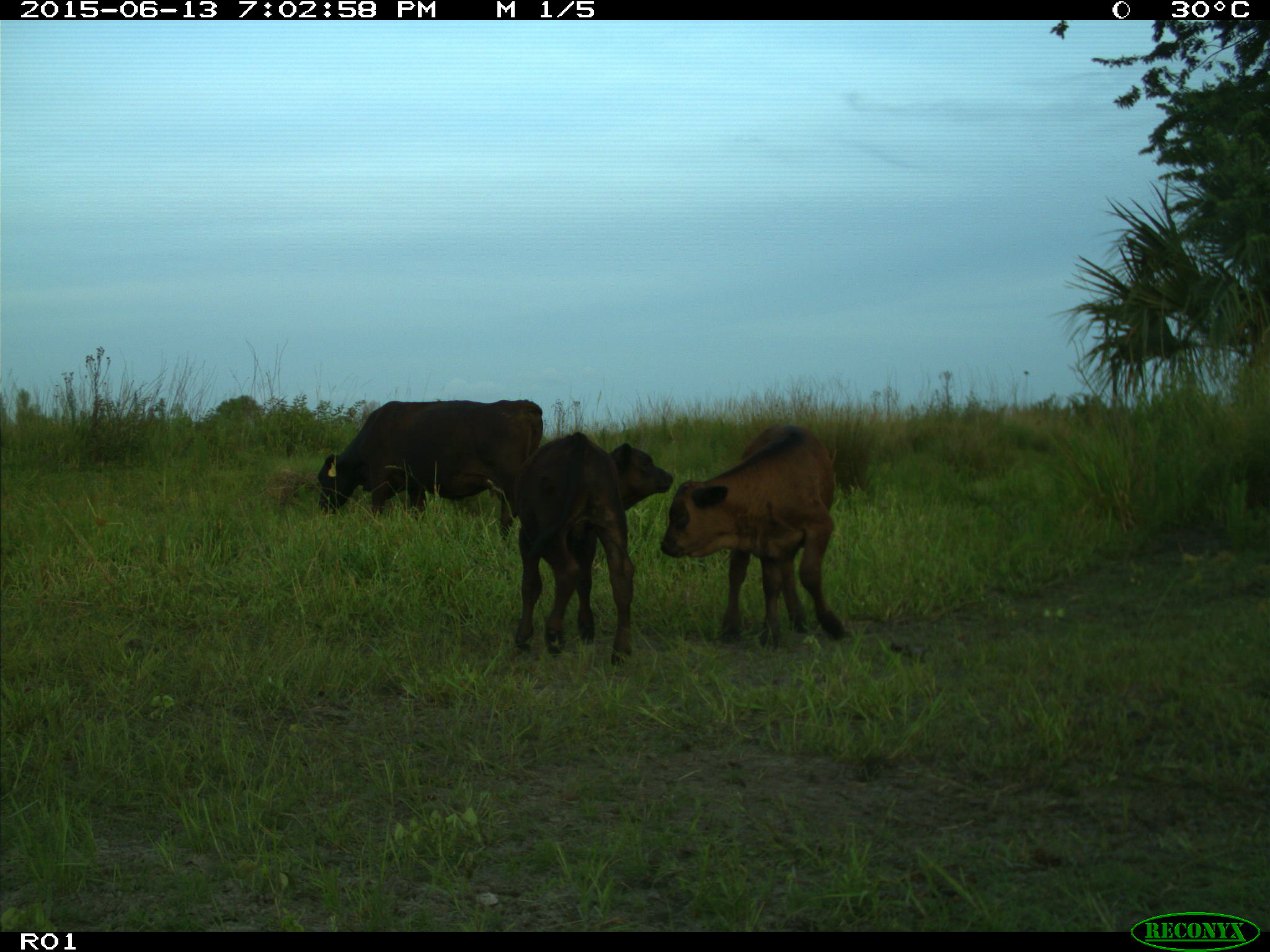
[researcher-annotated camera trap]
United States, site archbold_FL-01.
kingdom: Animalia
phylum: Chordata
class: Mammalia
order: Artiodactyla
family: Bovidae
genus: Bos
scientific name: Bos taurus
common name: domestic cow